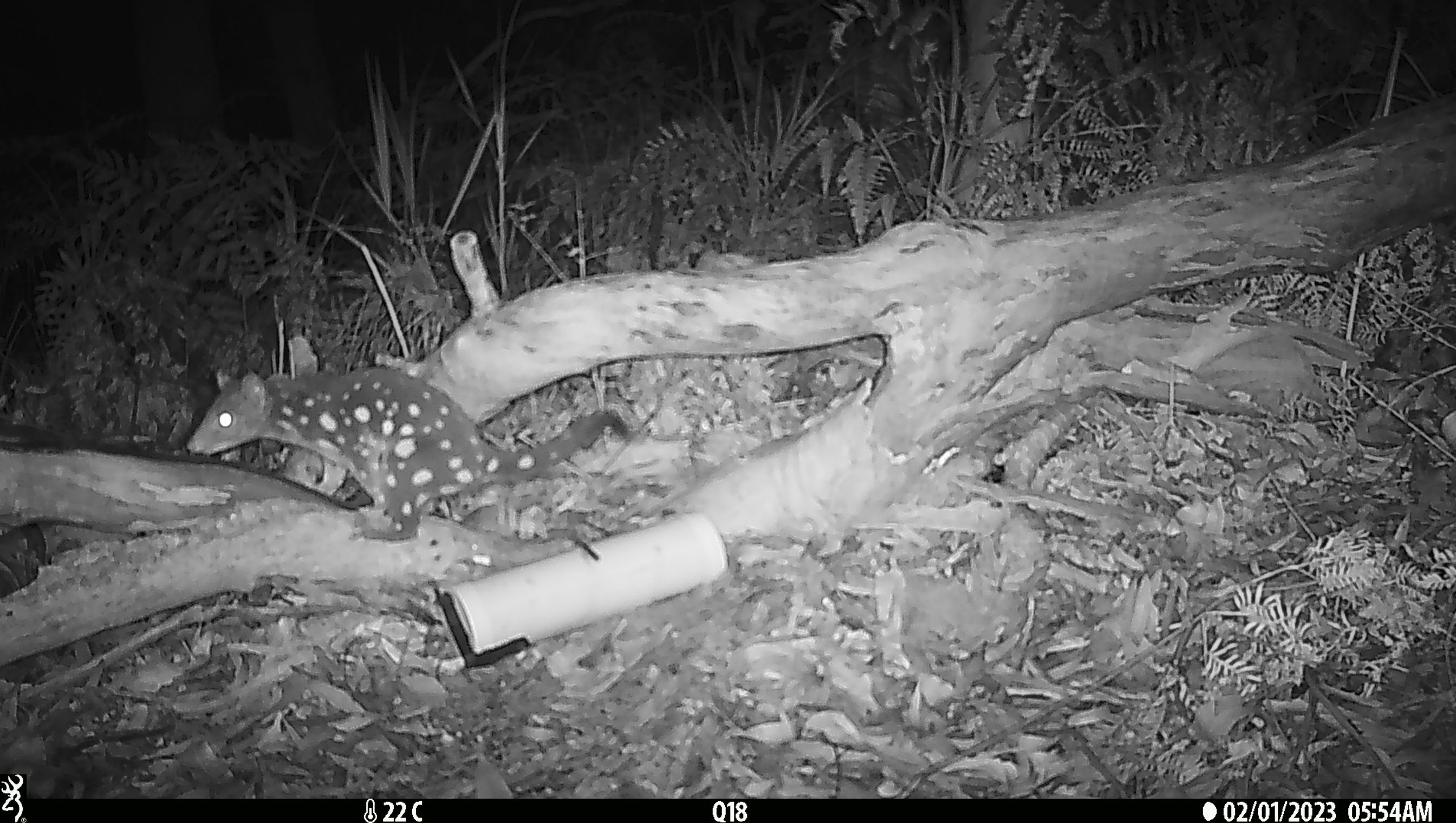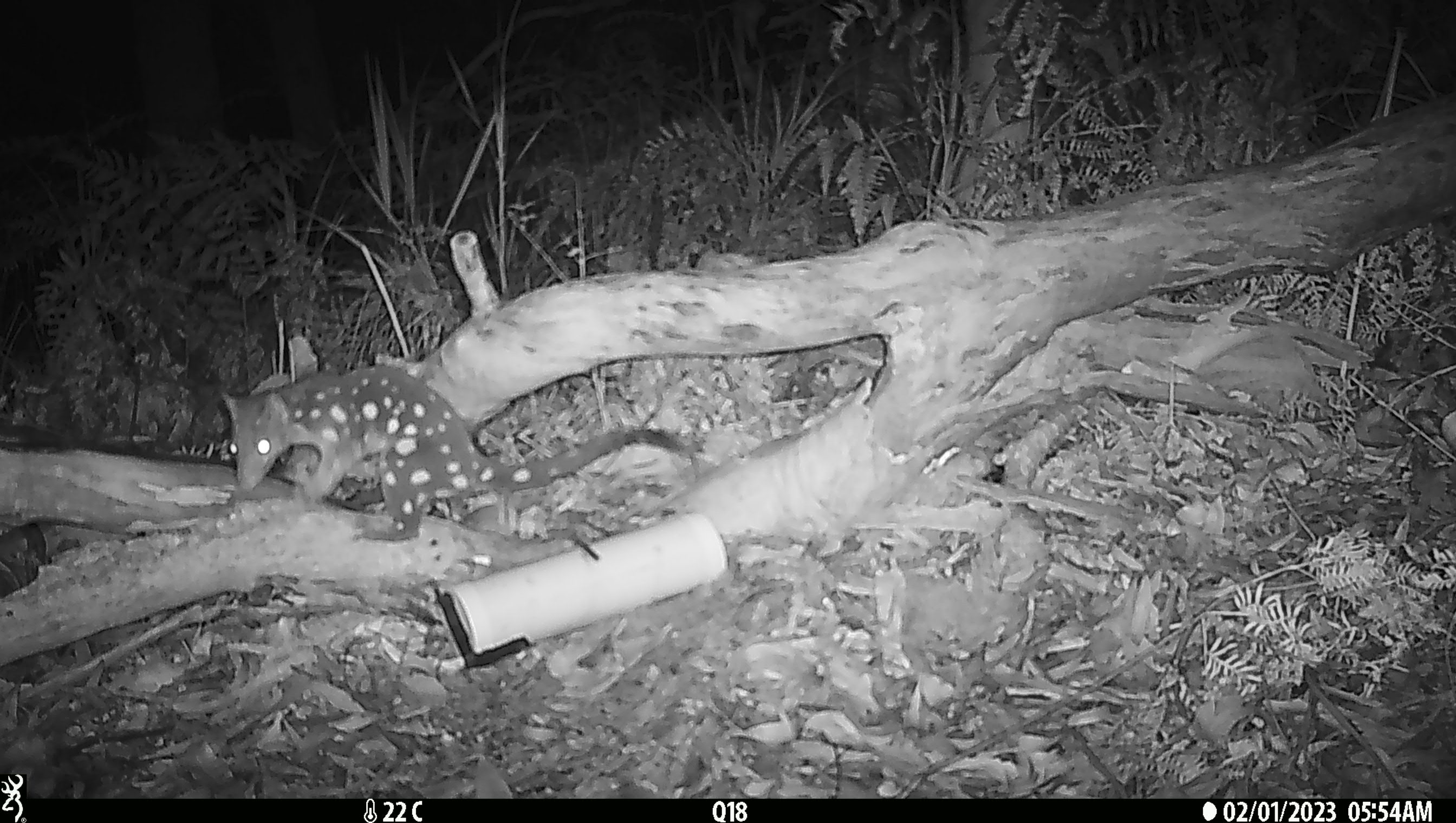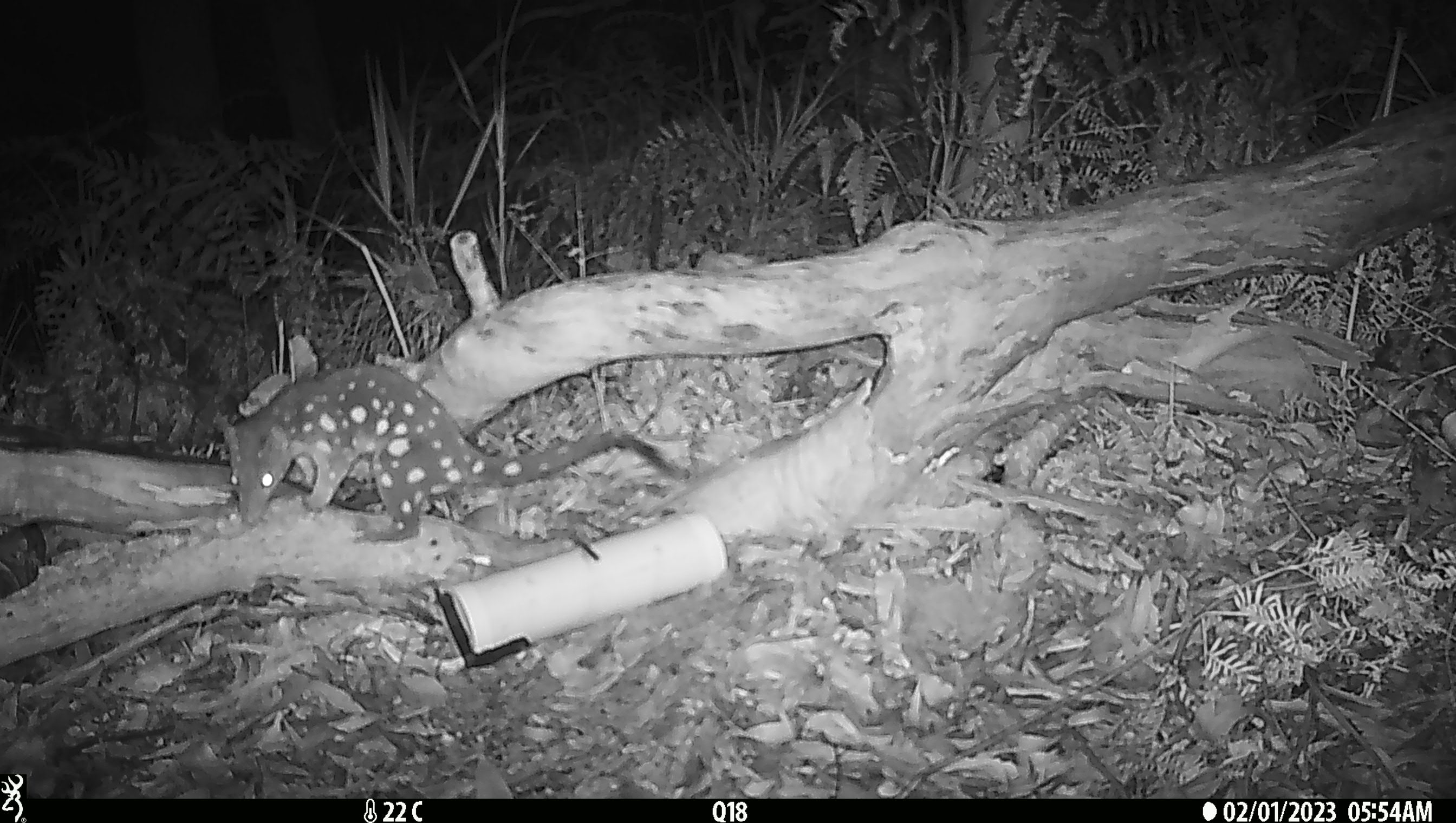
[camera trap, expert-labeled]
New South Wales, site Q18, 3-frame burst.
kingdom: Animalia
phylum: Chordata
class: Mammalia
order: Dasyuromorphia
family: Dasyuridae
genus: Dasyurus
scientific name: Dasyurus maculatus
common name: spotted-tailed quoll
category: quoll